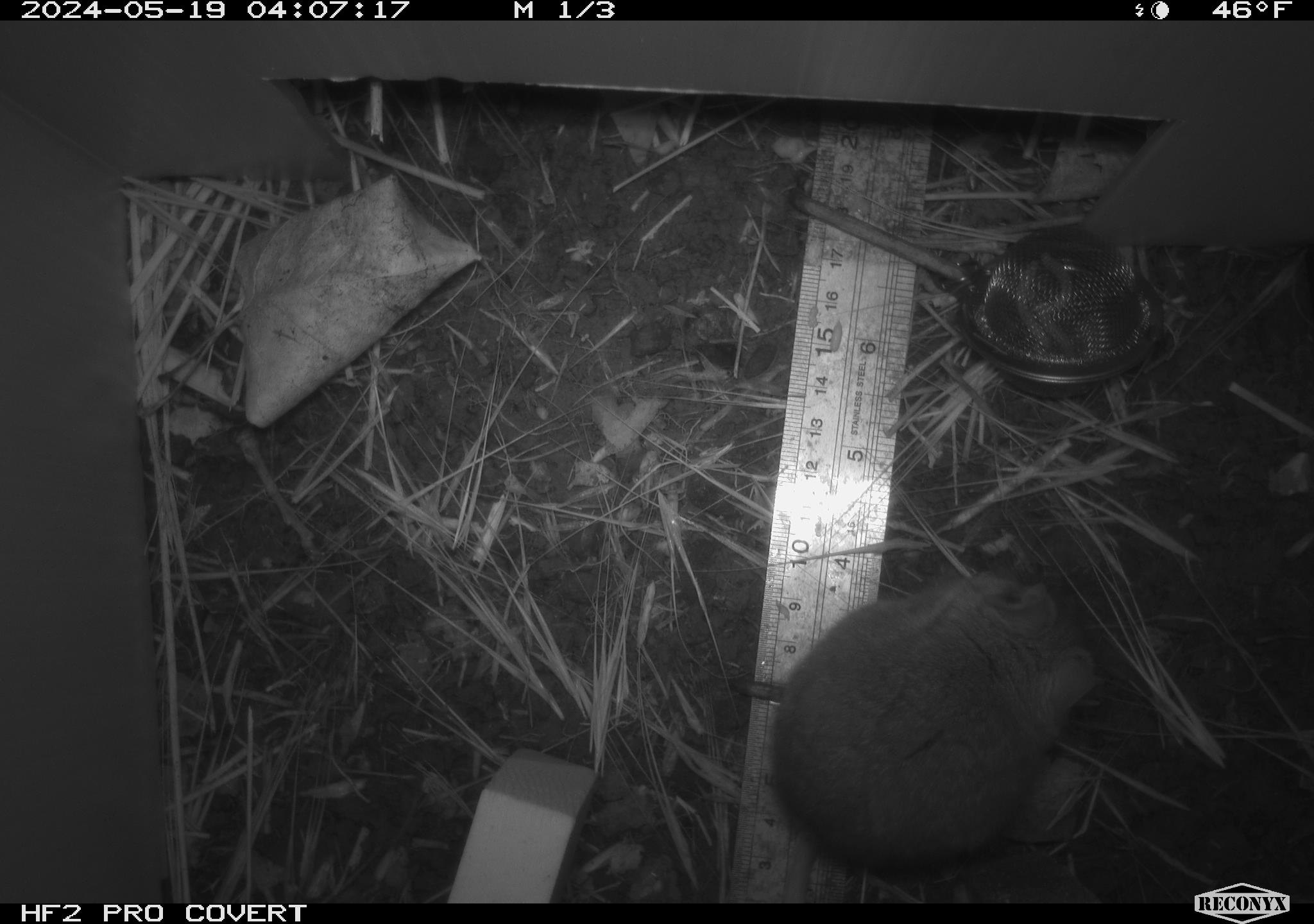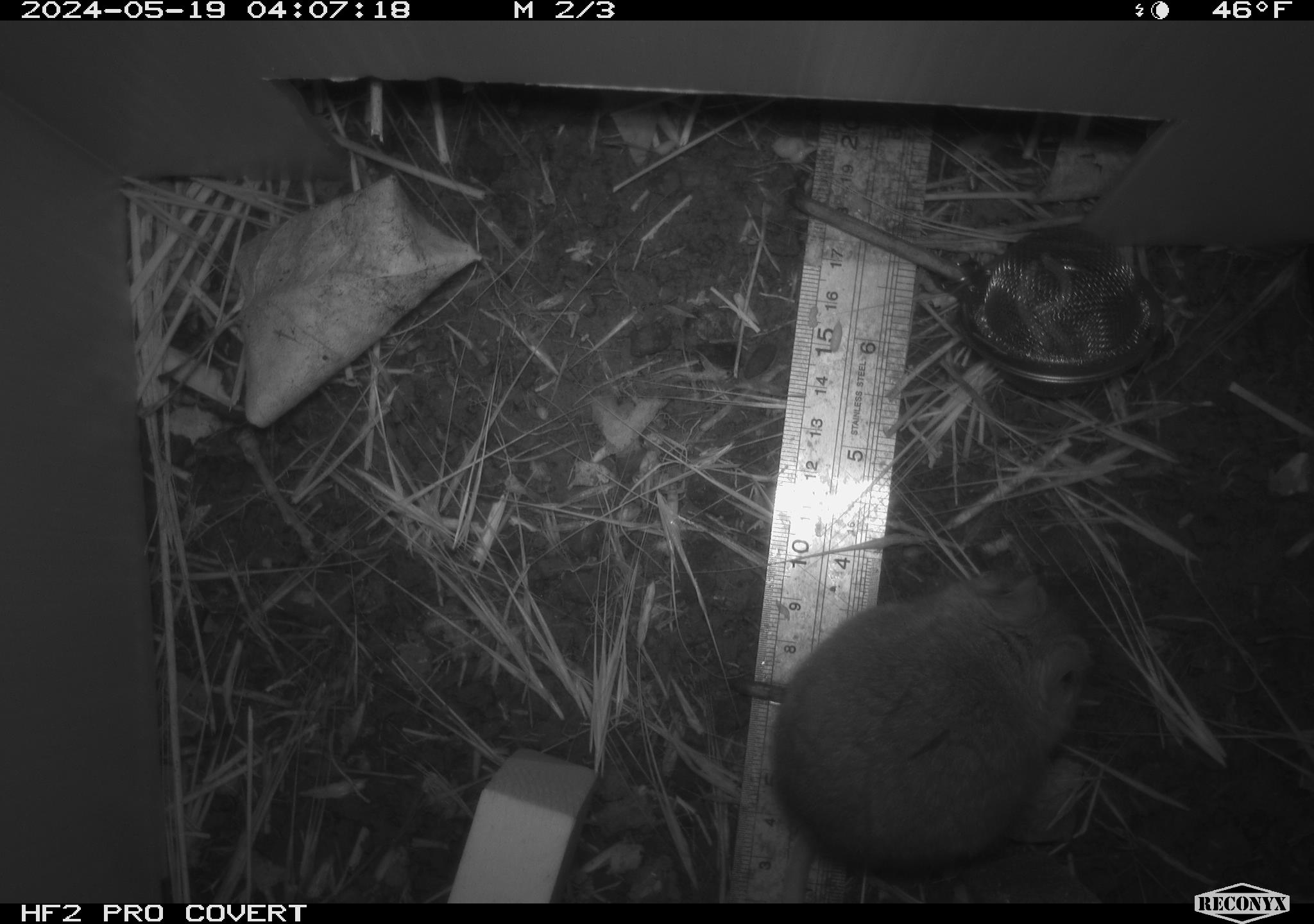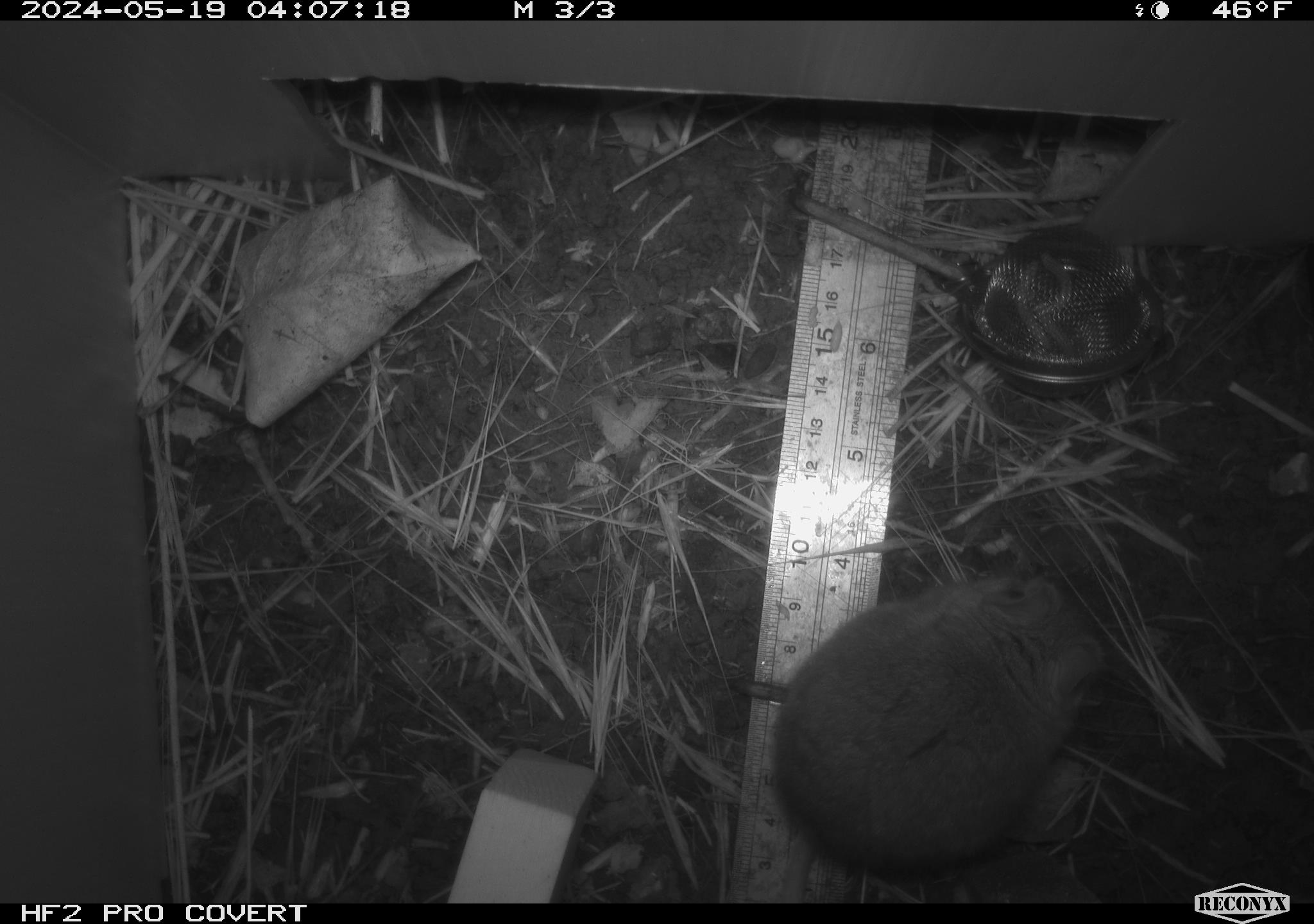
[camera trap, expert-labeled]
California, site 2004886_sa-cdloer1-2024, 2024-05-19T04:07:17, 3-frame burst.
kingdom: Animalia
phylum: Chordata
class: Mammalia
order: Rodentia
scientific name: Rodentia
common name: mouse species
Mouse species (Rodentia).